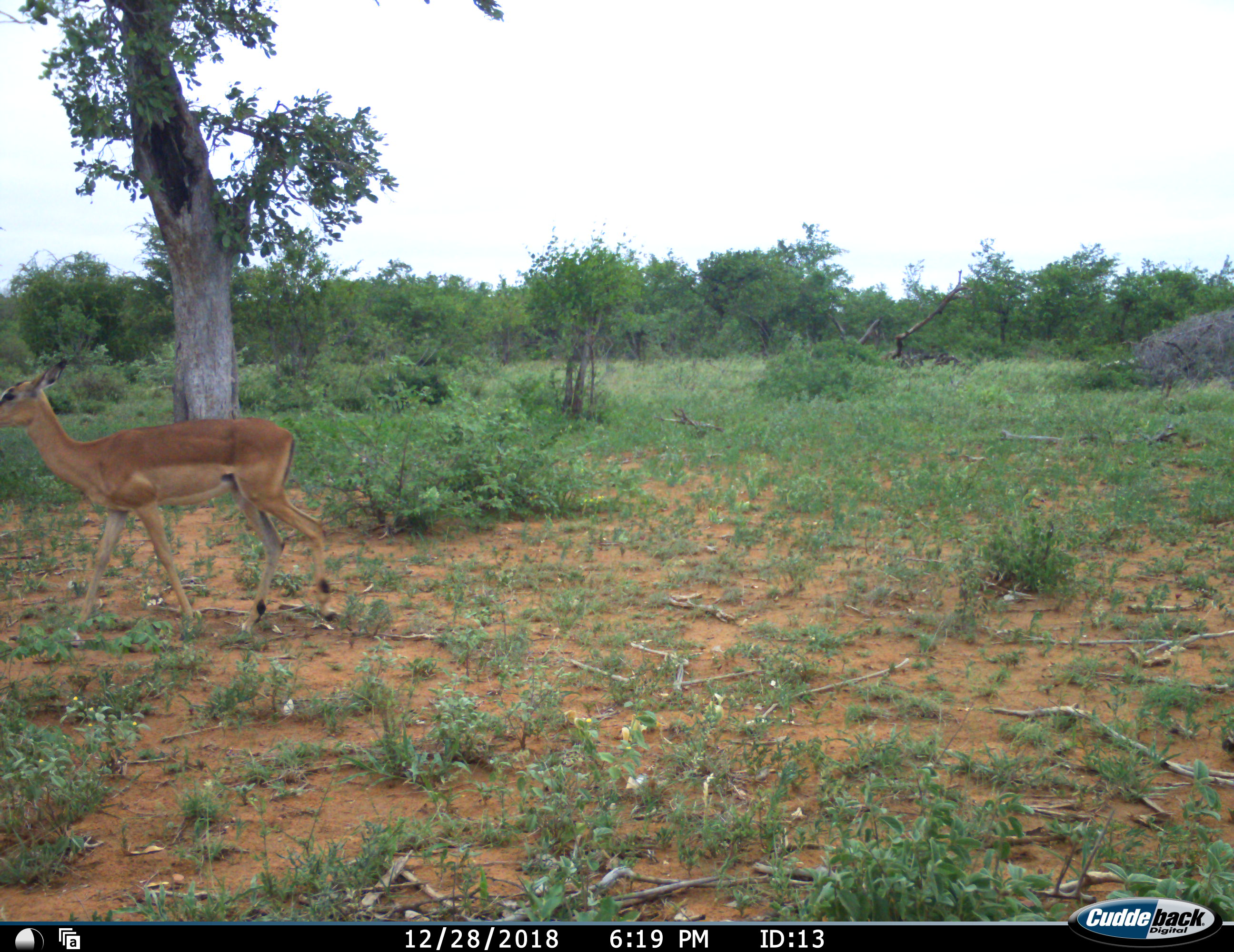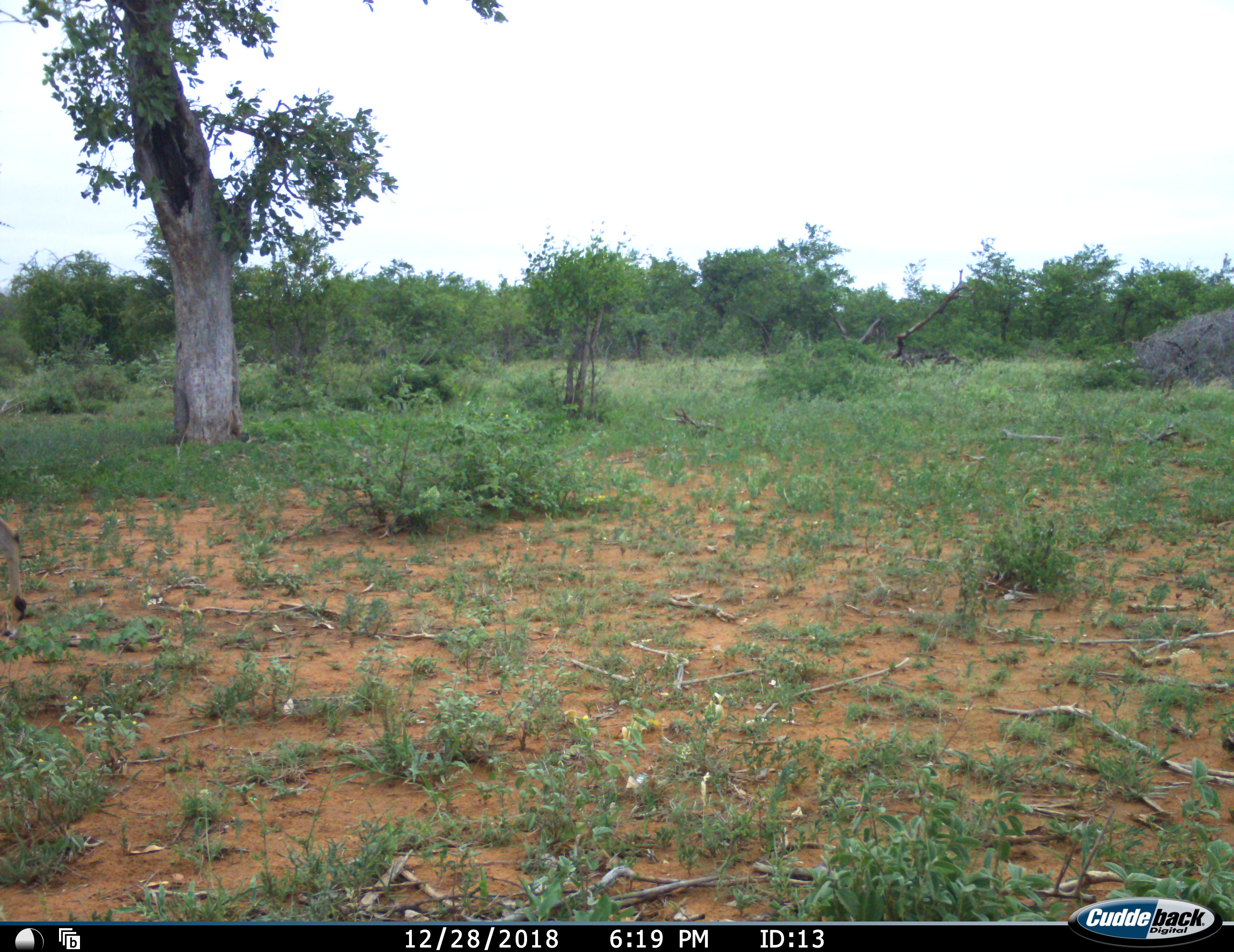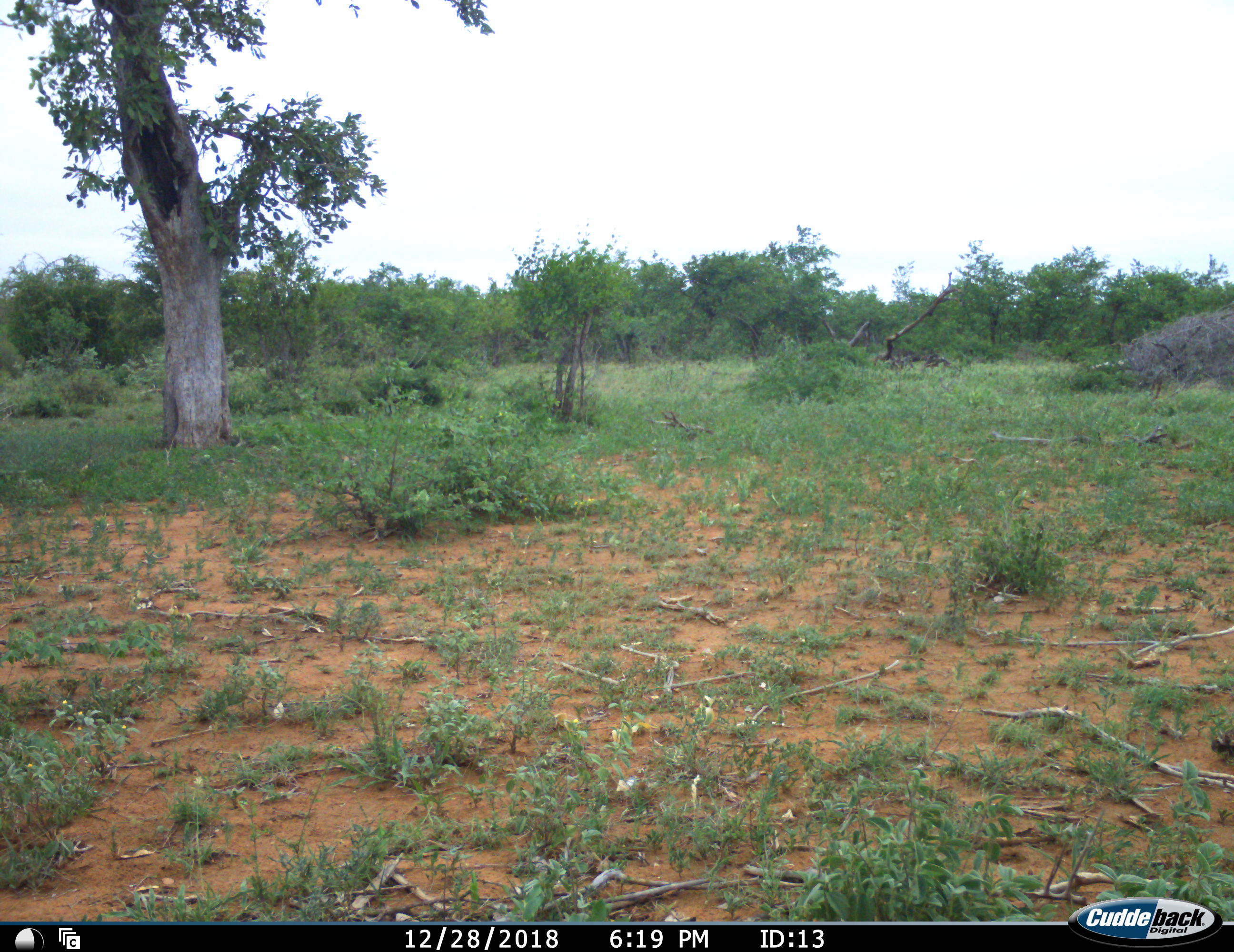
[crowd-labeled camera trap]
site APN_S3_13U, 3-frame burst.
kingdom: Animalia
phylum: Chordata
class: Mammalia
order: Artiodactyla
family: Bovidae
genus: Aepyceros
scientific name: Aepyceros melampus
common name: impala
Impala (Aepyceros melampus), count 1. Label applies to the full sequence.